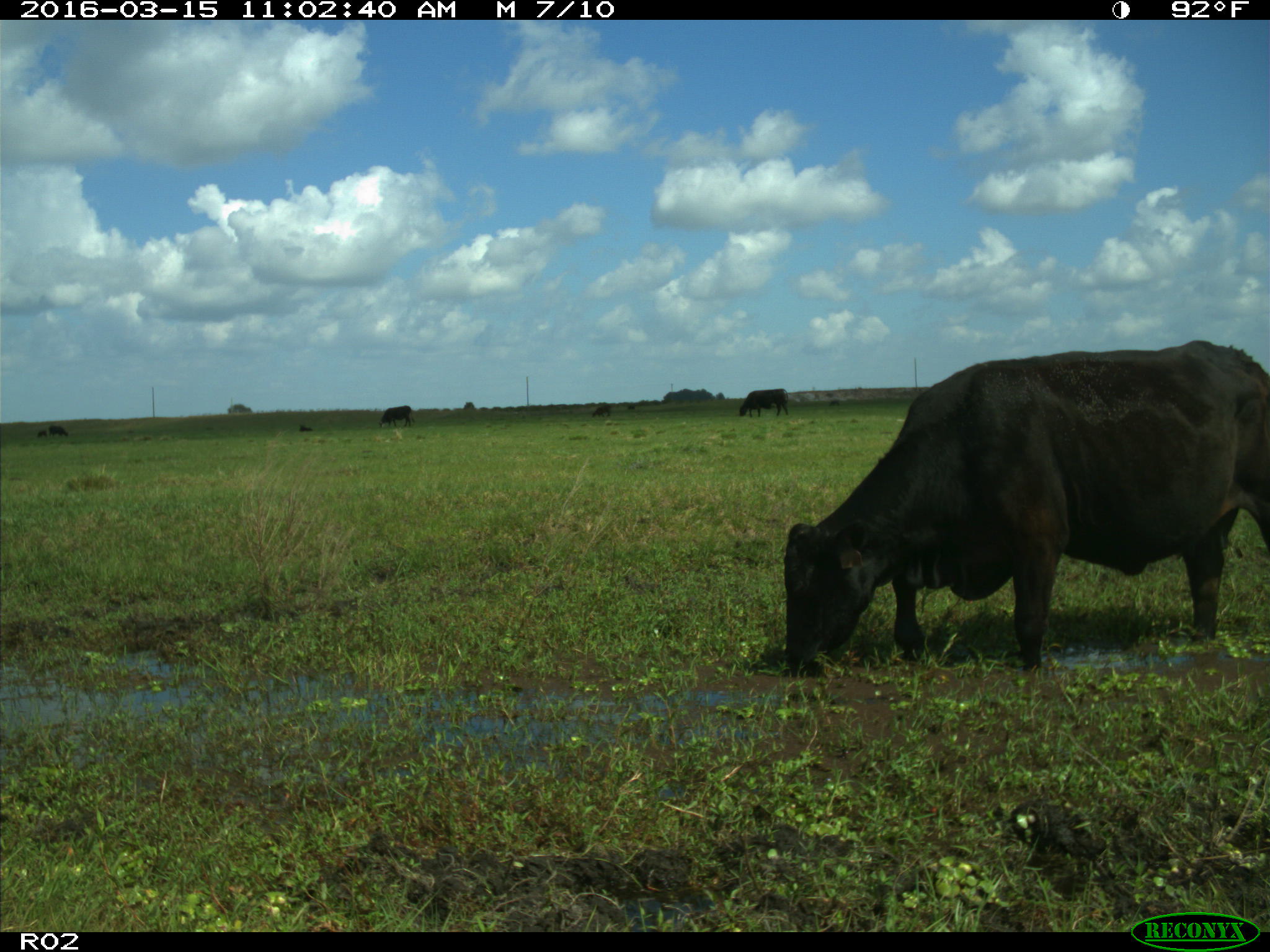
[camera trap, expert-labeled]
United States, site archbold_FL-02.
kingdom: Animalia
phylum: Chordata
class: Mammalia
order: Artiodactyla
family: Bovidae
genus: Bos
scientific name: Bos taurus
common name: domestic cow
Bos taurus (domestic cow).